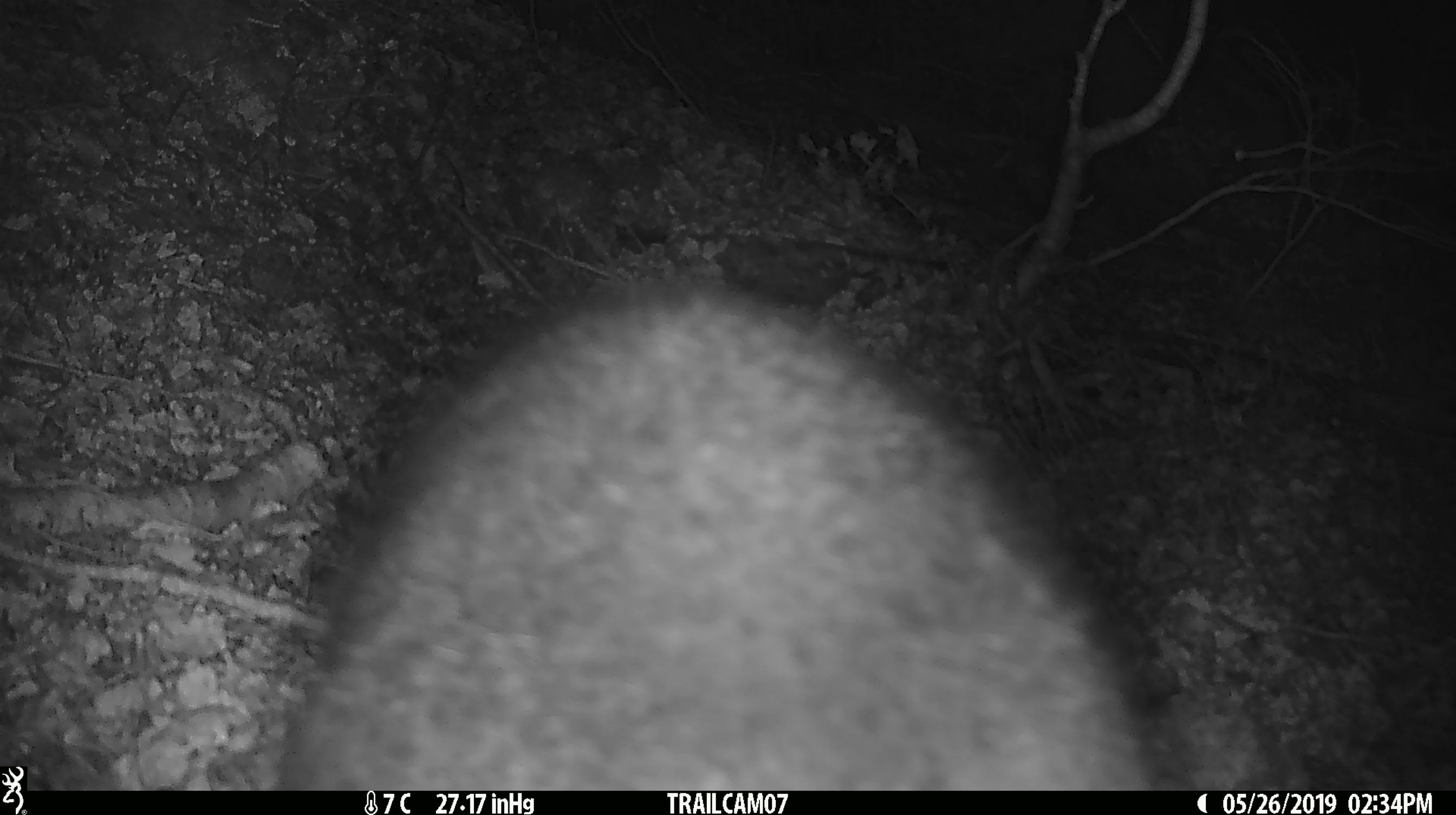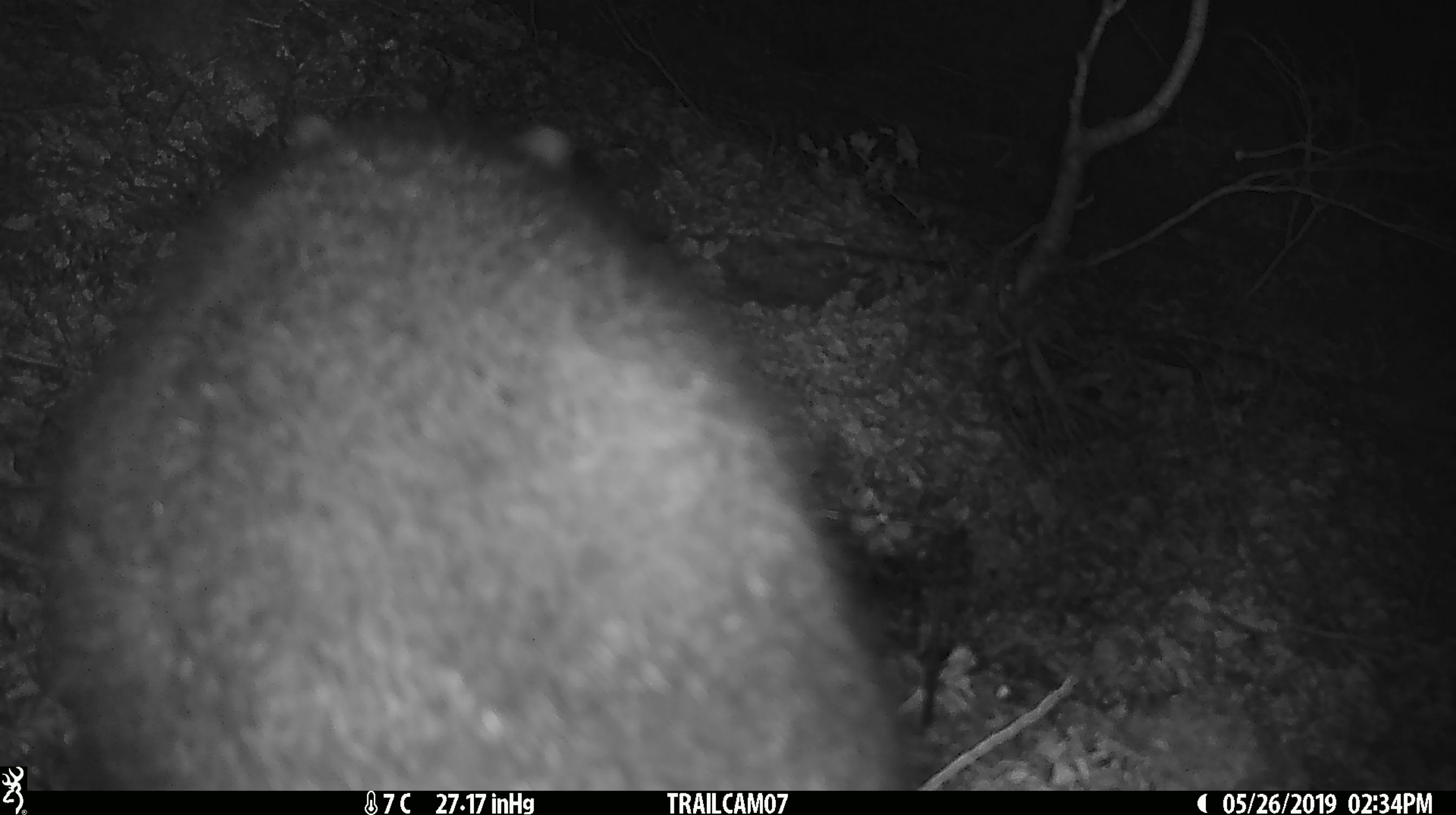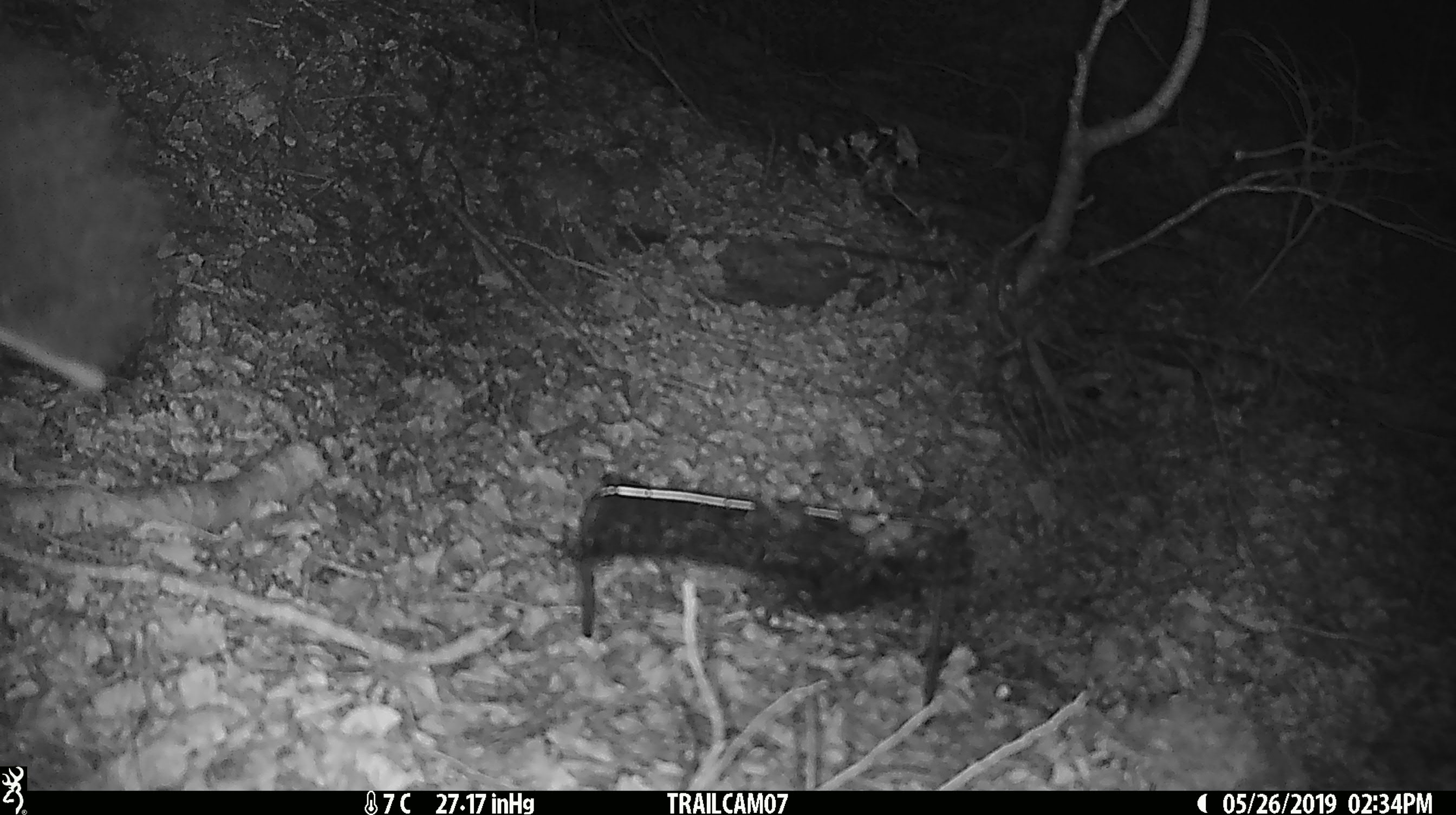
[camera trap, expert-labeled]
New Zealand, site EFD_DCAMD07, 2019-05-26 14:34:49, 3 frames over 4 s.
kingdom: Animalia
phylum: Chordata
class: Mammalia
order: Diprotodontia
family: Phalangeridae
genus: Trichosurus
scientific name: Trichosurus vulpecula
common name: common brushtail possum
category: possum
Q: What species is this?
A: Possum (common brushtail possum) (Trichosurus vulpecula).